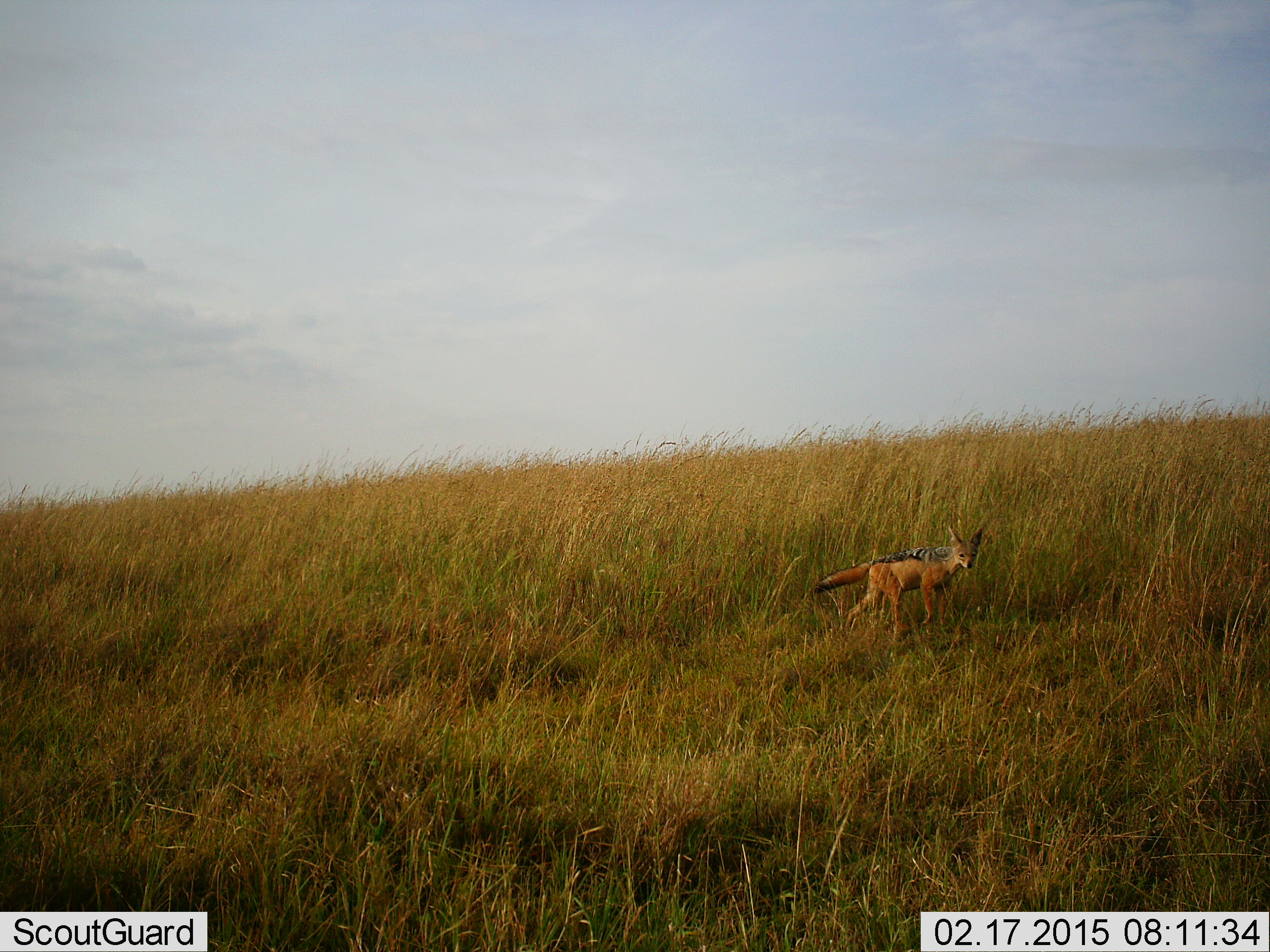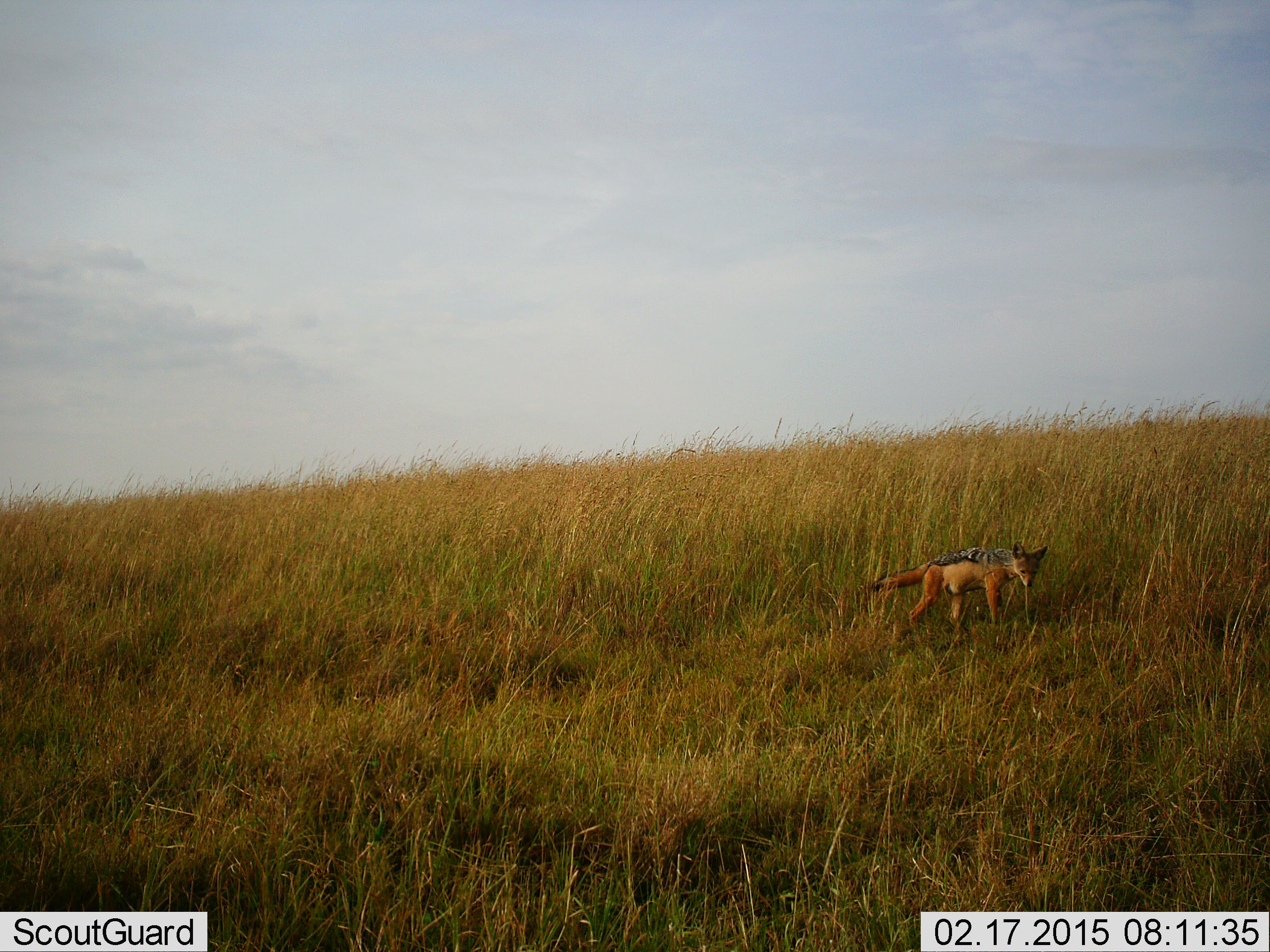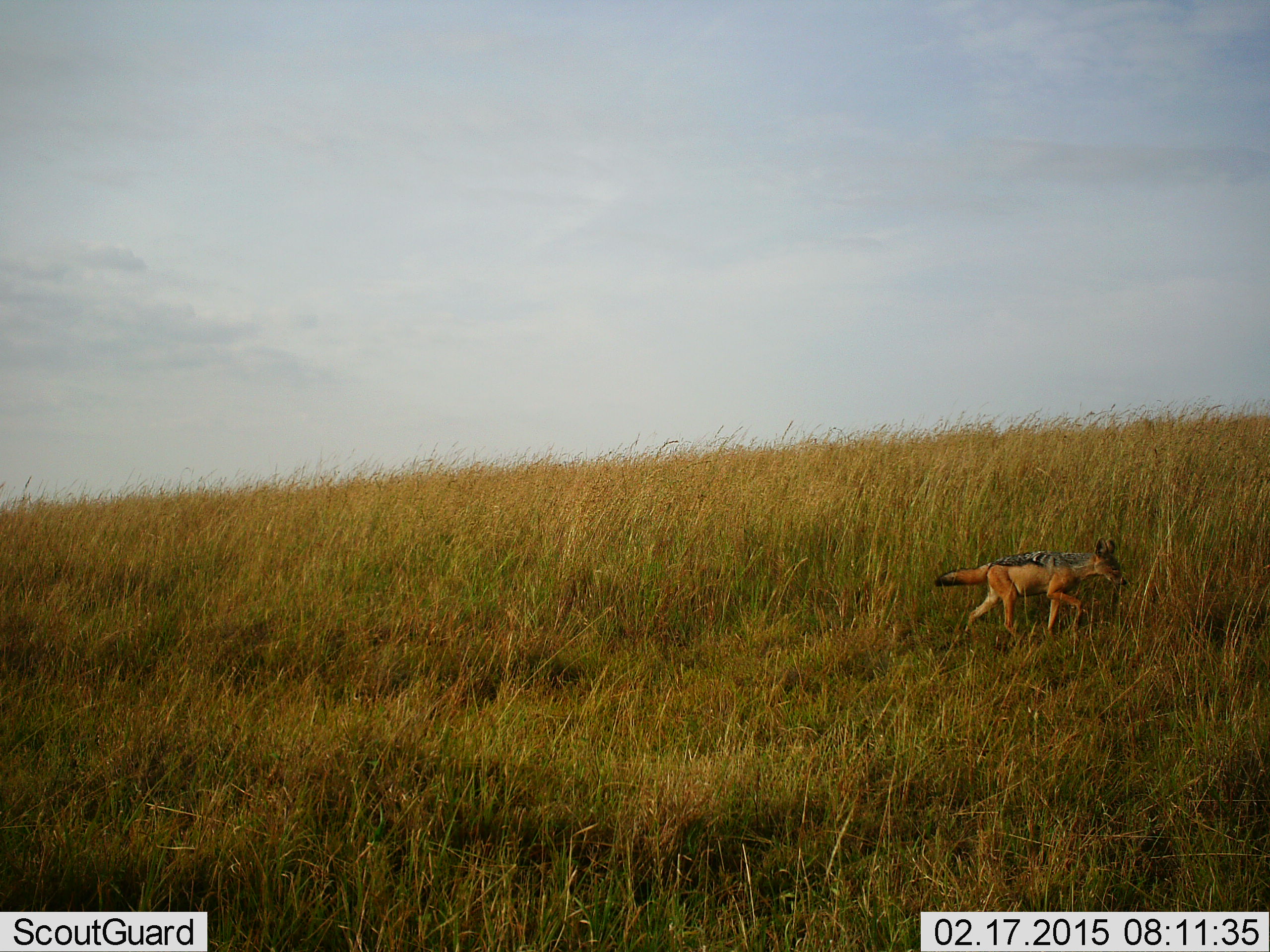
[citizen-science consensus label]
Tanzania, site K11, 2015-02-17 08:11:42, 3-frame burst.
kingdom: Animalia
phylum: Chordata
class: Mammalia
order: Carnivora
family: Canidae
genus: Lupulella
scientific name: Lupulella mesomelas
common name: black-backed jackal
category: jackal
Jackal (black-backed jackal) (Lupulella mesomelas), count 1. Behavior (volunteer vote fractions): standing 0%, resting 0%, moving 100%, interacting 0%. Young present (vote fraction): 0%. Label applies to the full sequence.